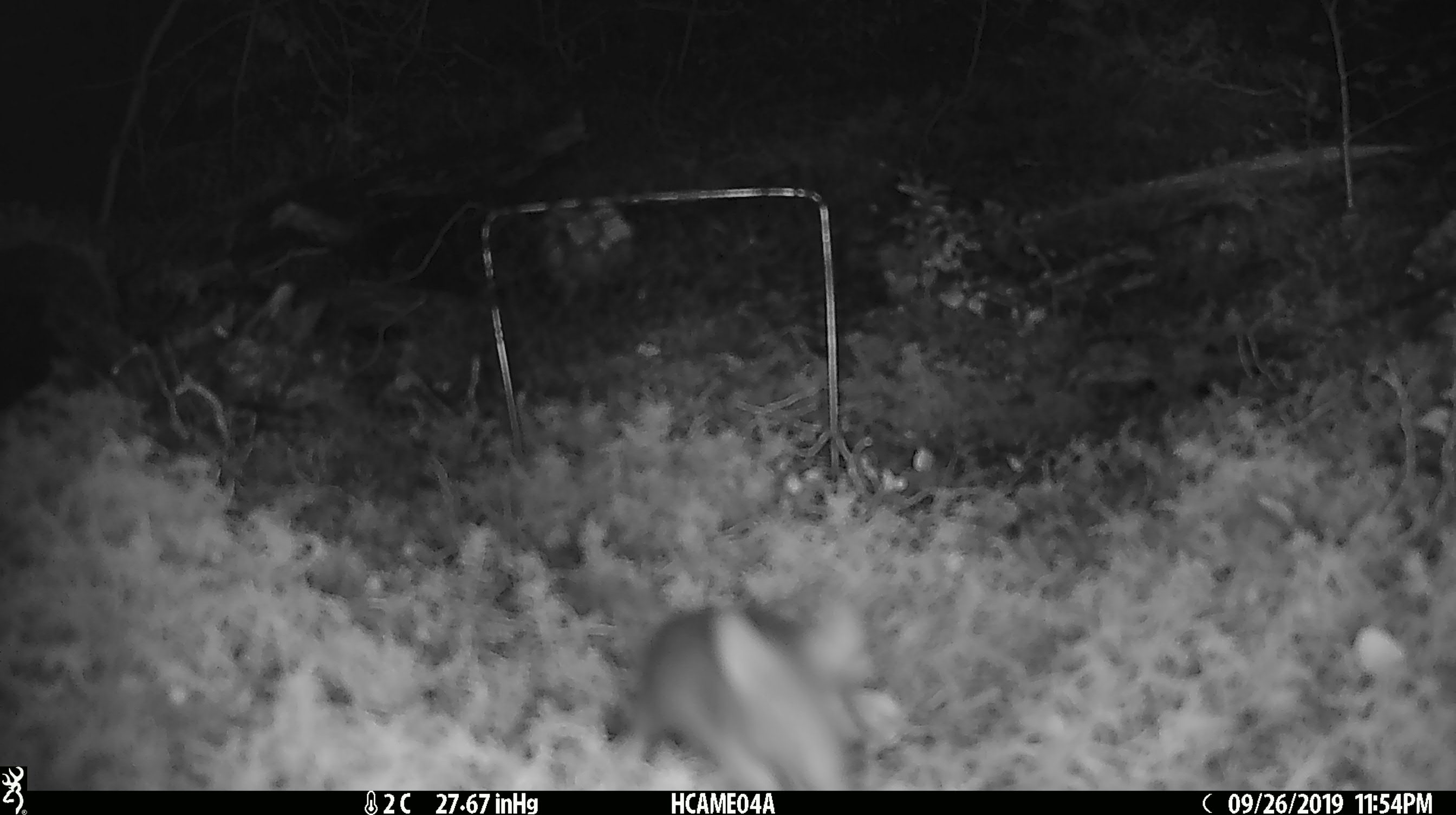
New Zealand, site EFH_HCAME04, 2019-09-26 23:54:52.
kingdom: Animalia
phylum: Chordata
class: Mammalia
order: Rodentia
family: Muridae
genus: Mus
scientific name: Mus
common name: mouse